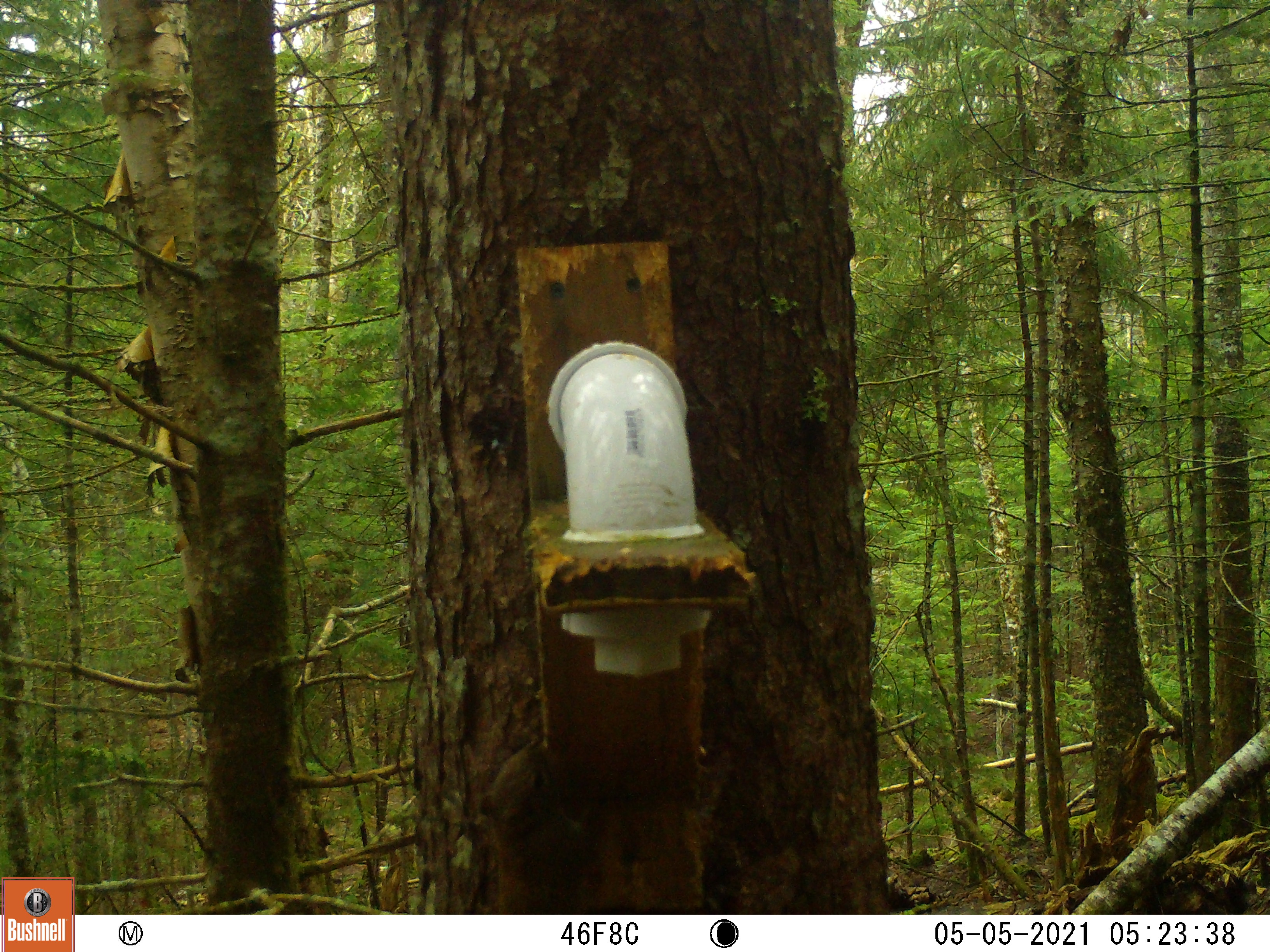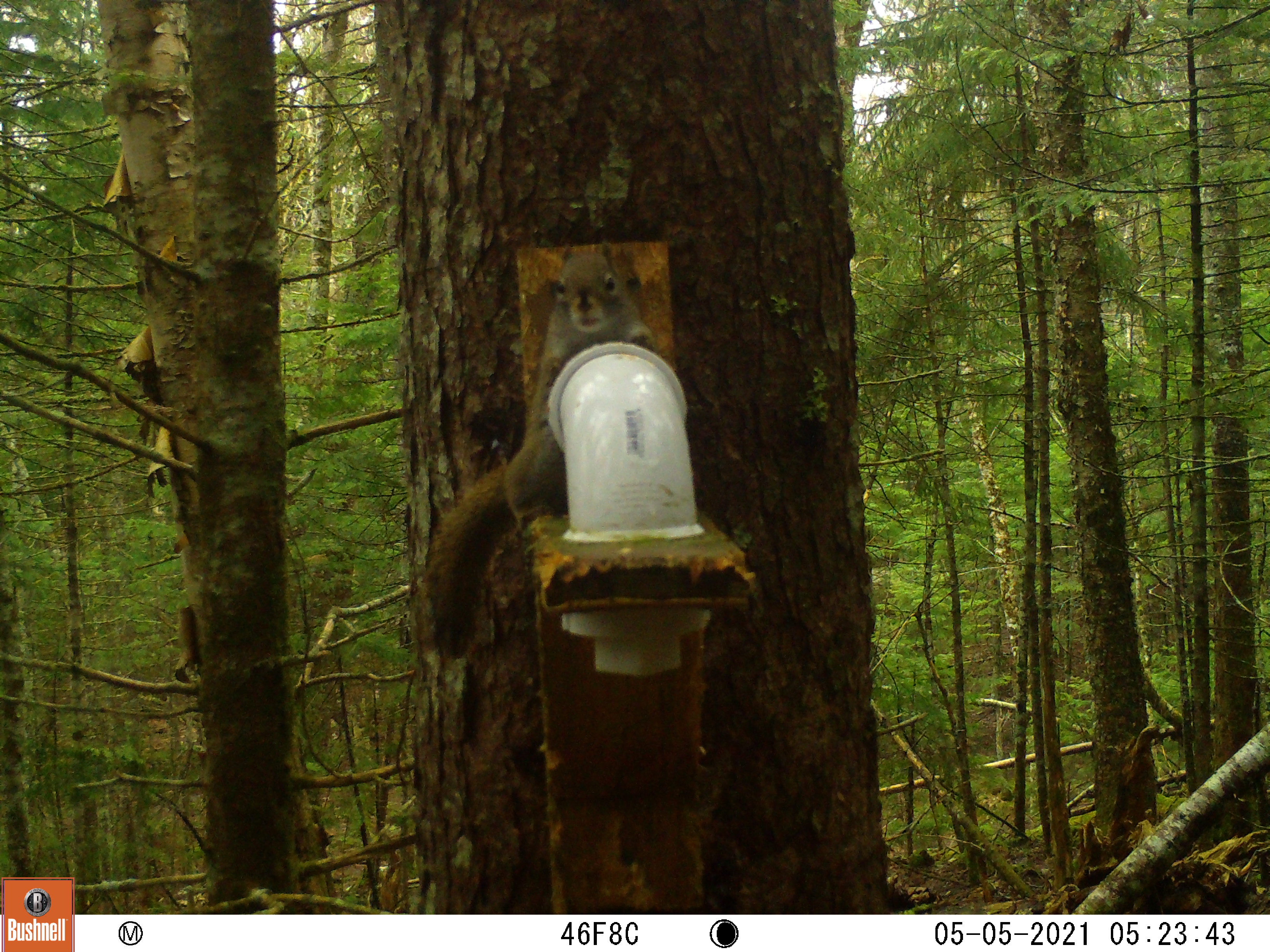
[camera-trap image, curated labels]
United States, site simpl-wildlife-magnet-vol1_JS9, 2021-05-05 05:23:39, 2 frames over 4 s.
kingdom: Animalia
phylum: Chordata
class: Mammalia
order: Rodentia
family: Sciuridae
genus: Tamiasciurus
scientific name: Tamiasciurus hudsonicus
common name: red squirrel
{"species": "red squirrel (Tamiasciurus hudsonicus)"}